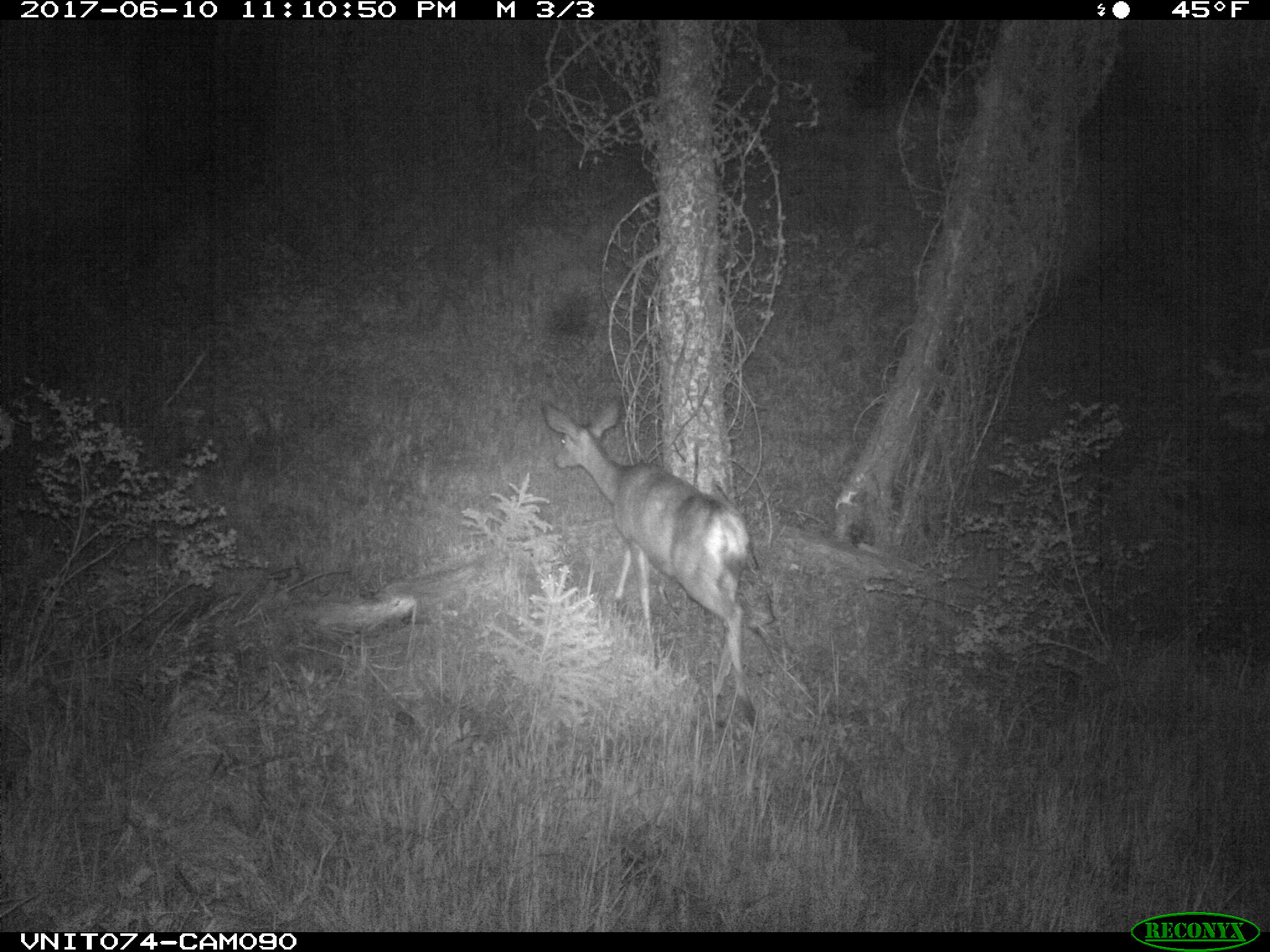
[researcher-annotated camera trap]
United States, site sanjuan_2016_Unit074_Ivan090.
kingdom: Animalia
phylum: Chordata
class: Mammalia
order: Artiodactyla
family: Cervidae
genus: Odocoileus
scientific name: Odocoileus hemionus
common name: mule deer